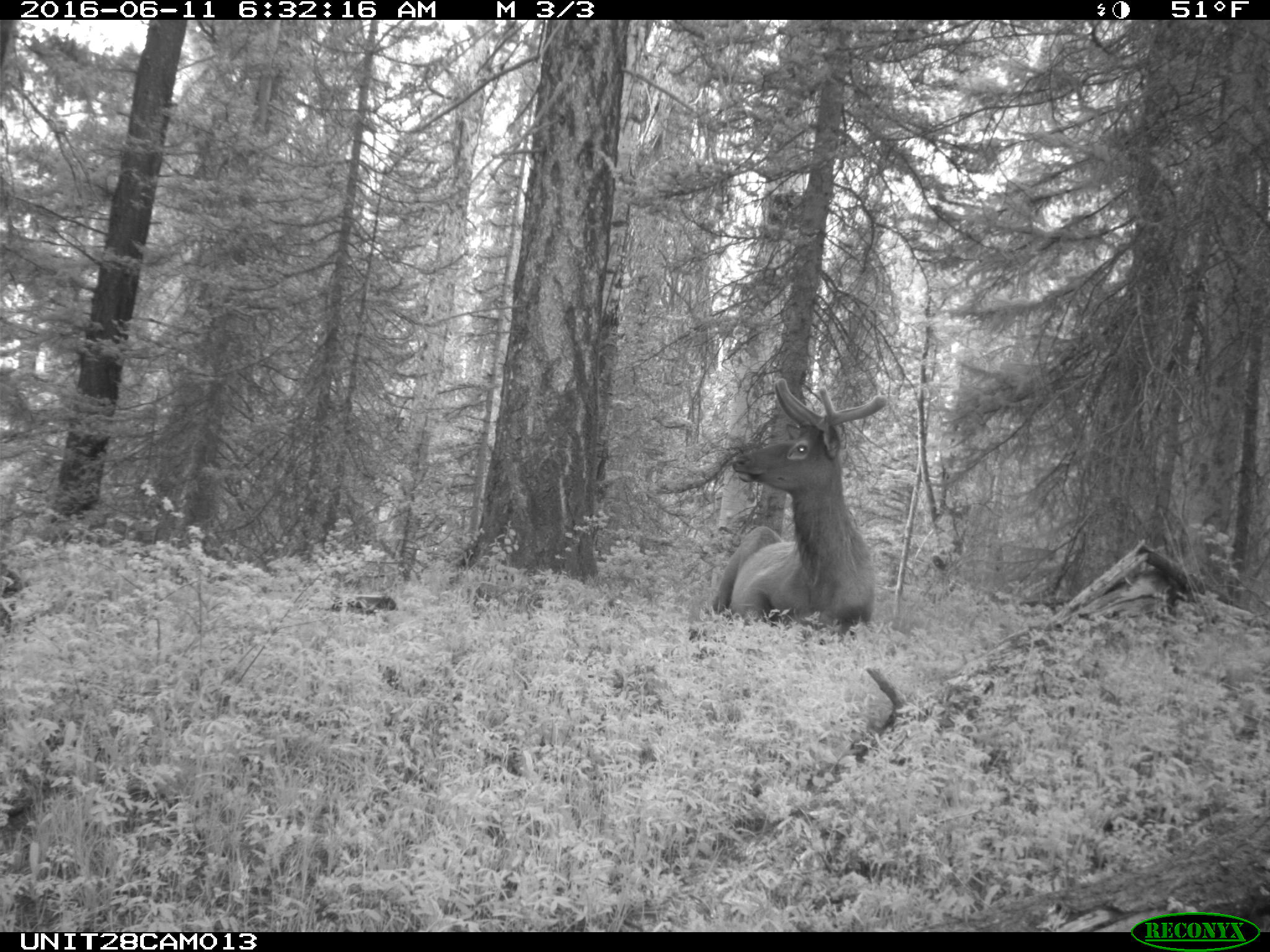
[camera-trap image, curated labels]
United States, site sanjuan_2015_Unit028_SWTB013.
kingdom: Animalia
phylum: Chordata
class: Mammalia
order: Artiodactyla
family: Cervidae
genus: Cervus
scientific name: Cervus elaphus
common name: red deer